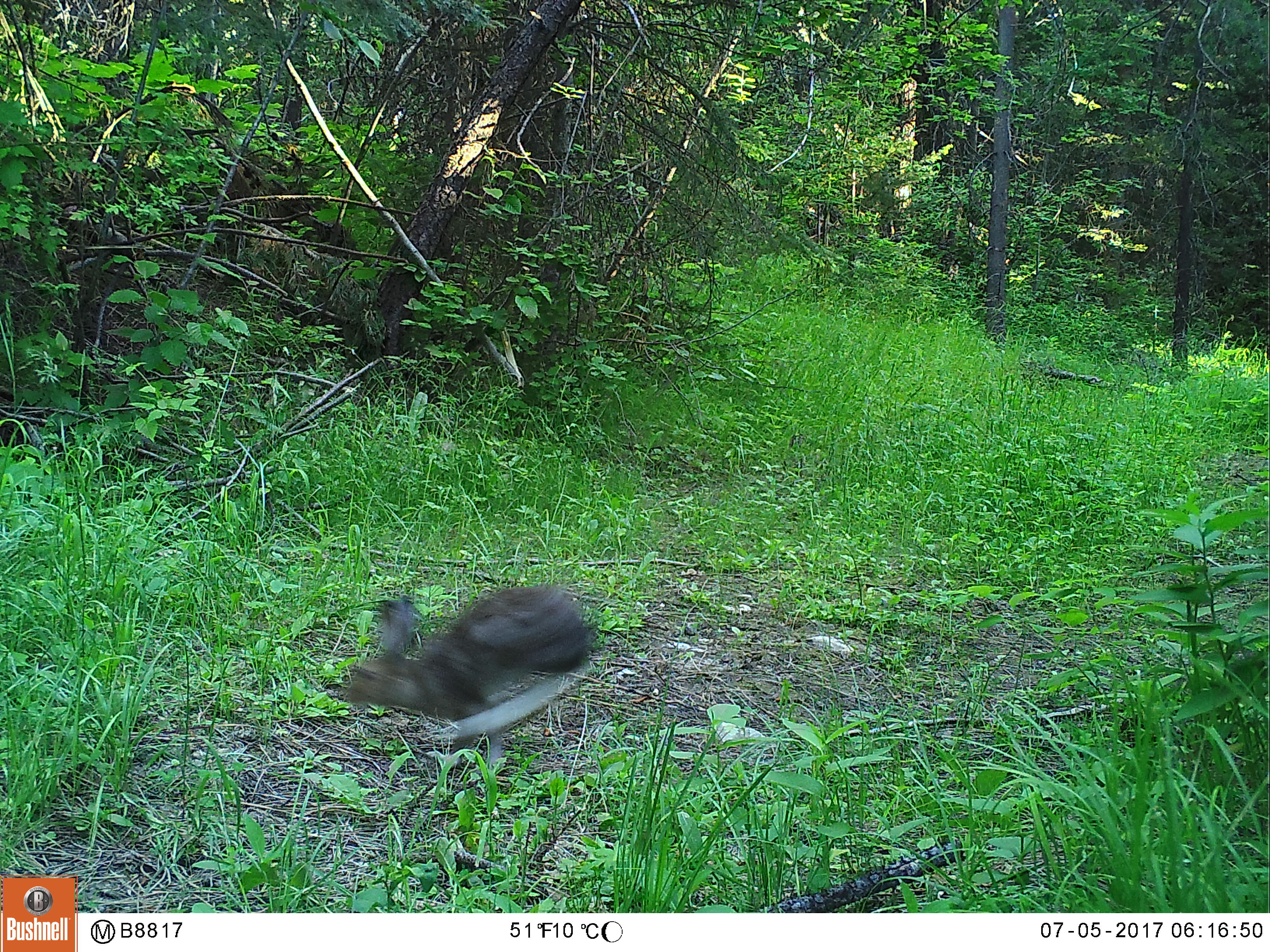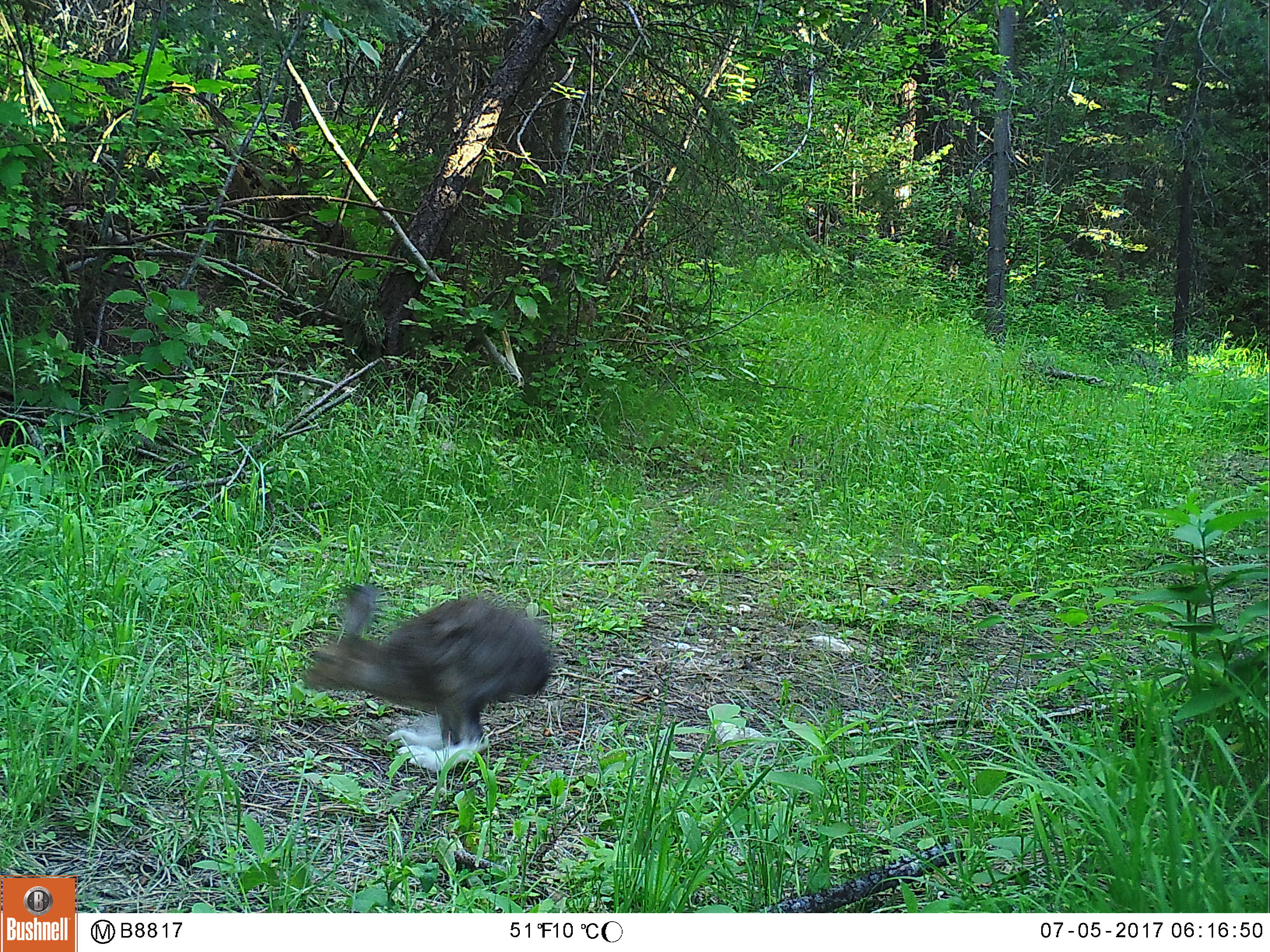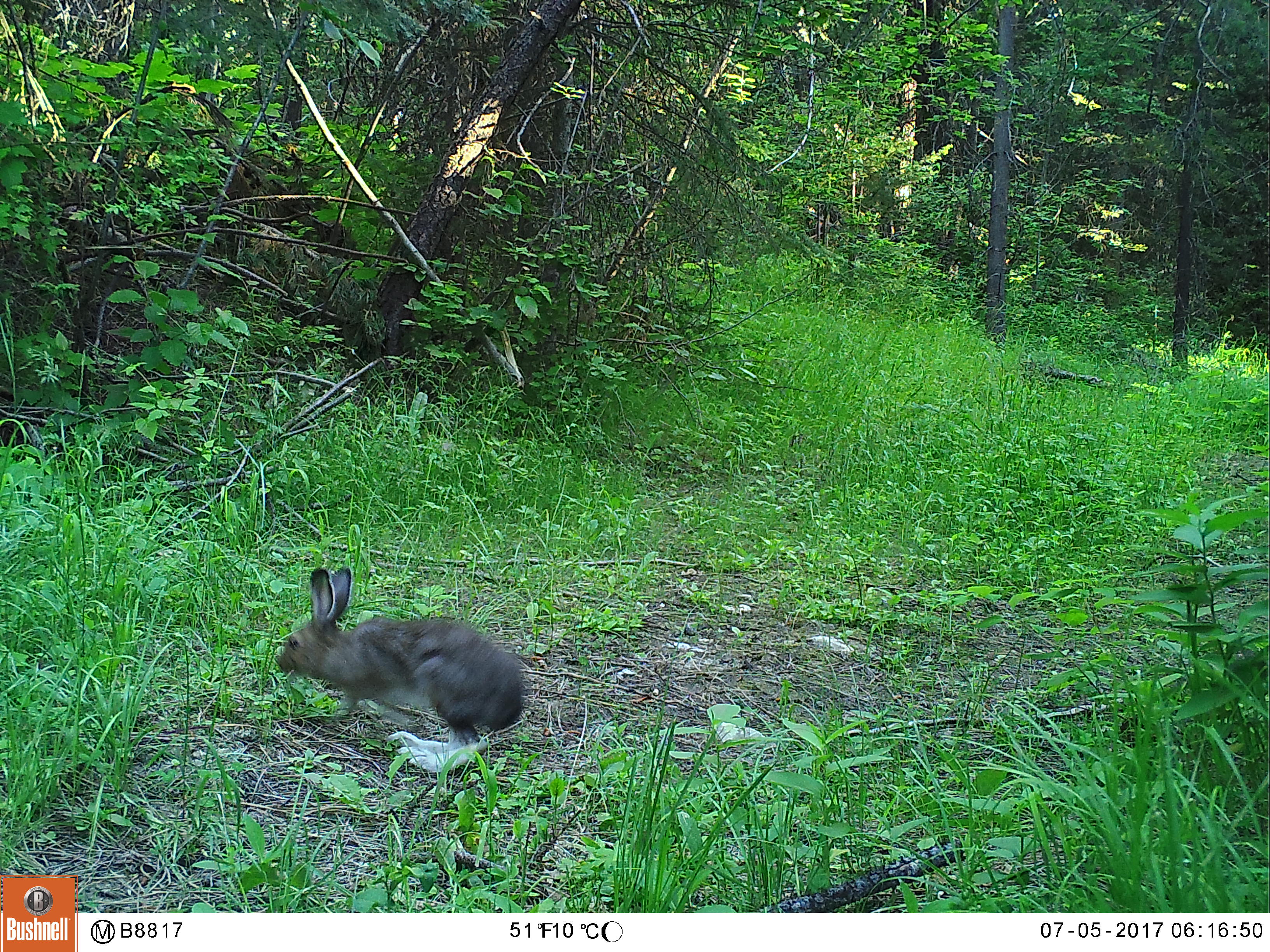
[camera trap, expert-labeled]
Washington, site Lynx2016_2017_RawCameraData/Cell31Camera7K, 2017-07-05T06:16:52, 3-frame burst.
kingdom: Animalia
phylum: Chordata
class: Mammalia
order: Lagomorpha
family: Leporidae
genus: Lepus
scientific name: Lepus americanus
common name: snowshoe hare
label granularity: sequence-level